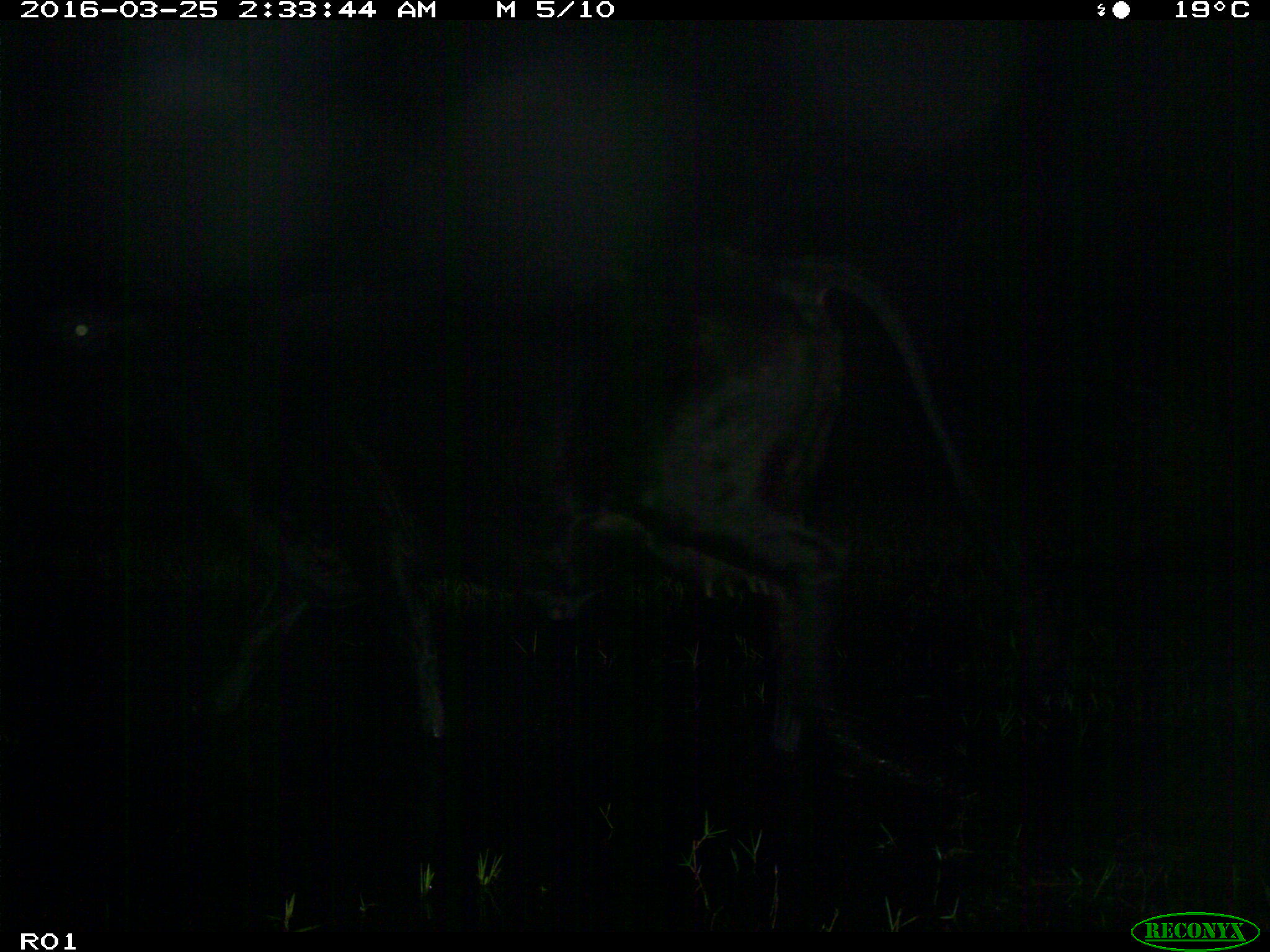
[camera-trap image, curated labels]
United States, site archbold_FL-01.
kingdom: Animalia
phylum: Chordata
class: Mammalia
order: Artiodactyla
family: Bovidae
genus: Bos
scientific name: Bos taurus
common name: domestic cow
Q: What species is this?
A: Bos taurus (domestic cow).